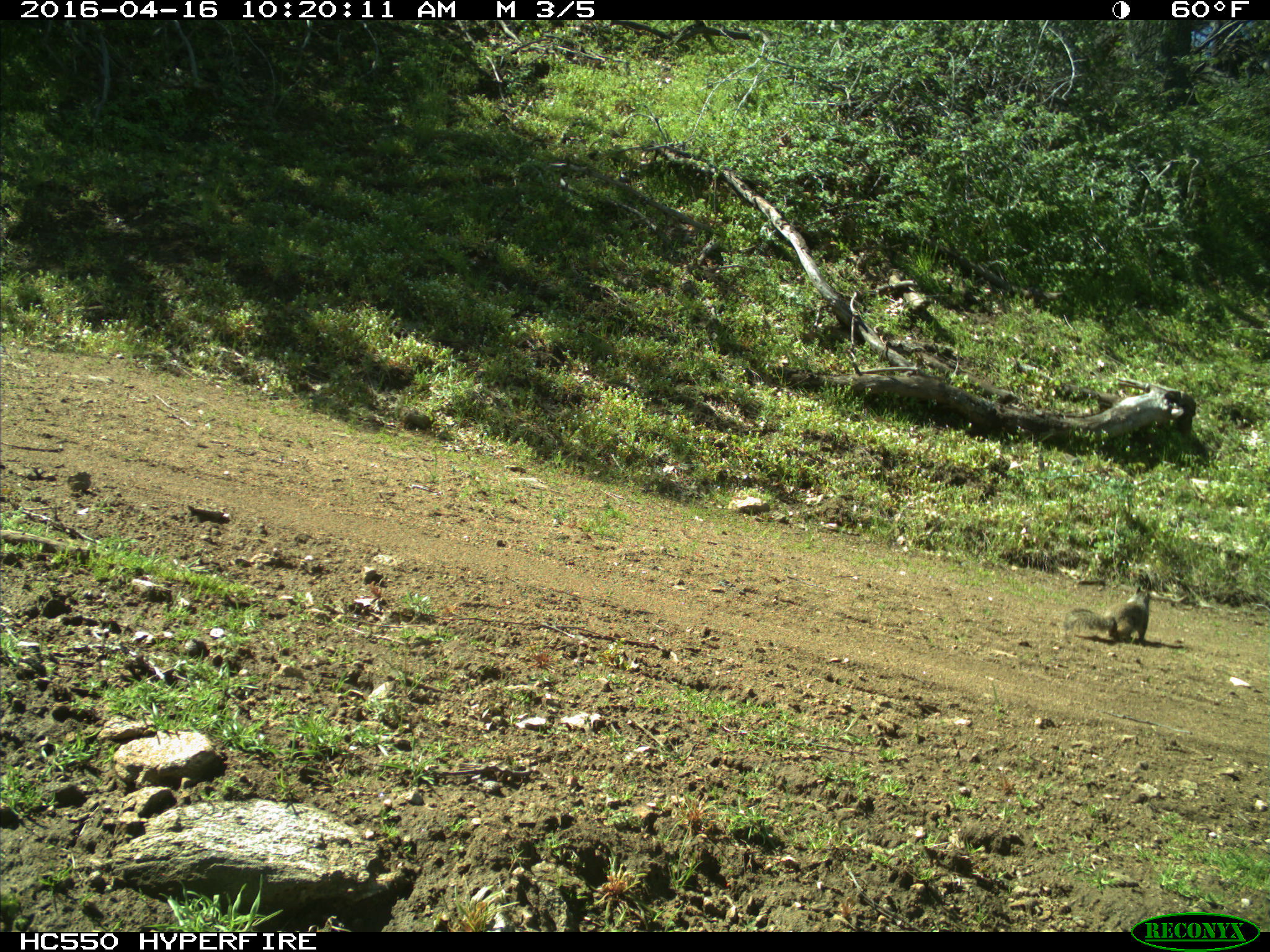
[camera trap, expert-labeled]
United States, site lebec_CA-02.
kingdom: Animalia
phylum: Chordata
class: Mammalia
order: Rodentia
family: Sciuridae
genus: Otospermophilus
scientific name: Otospermophilus beecheyi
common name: california ground squirrel